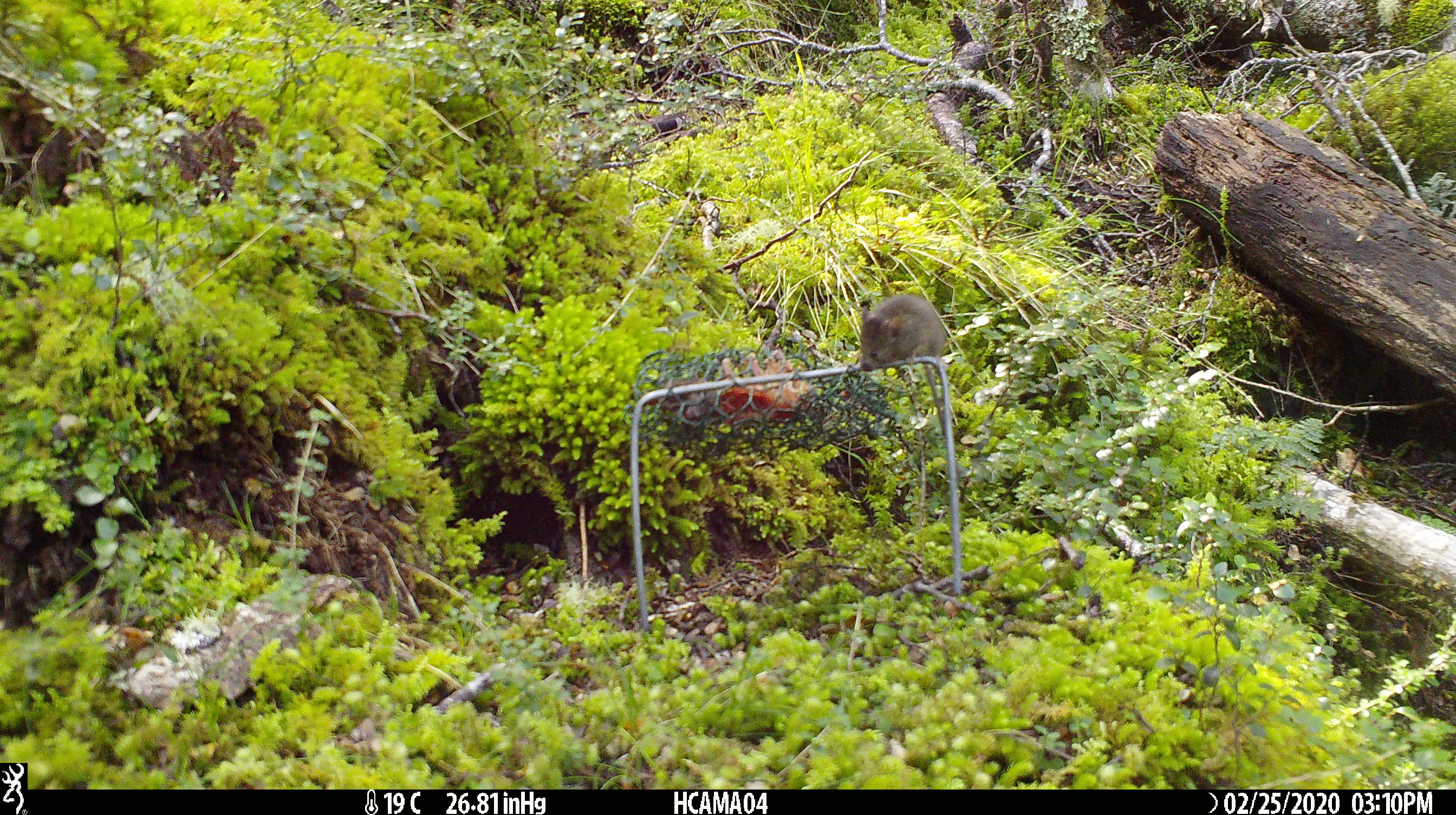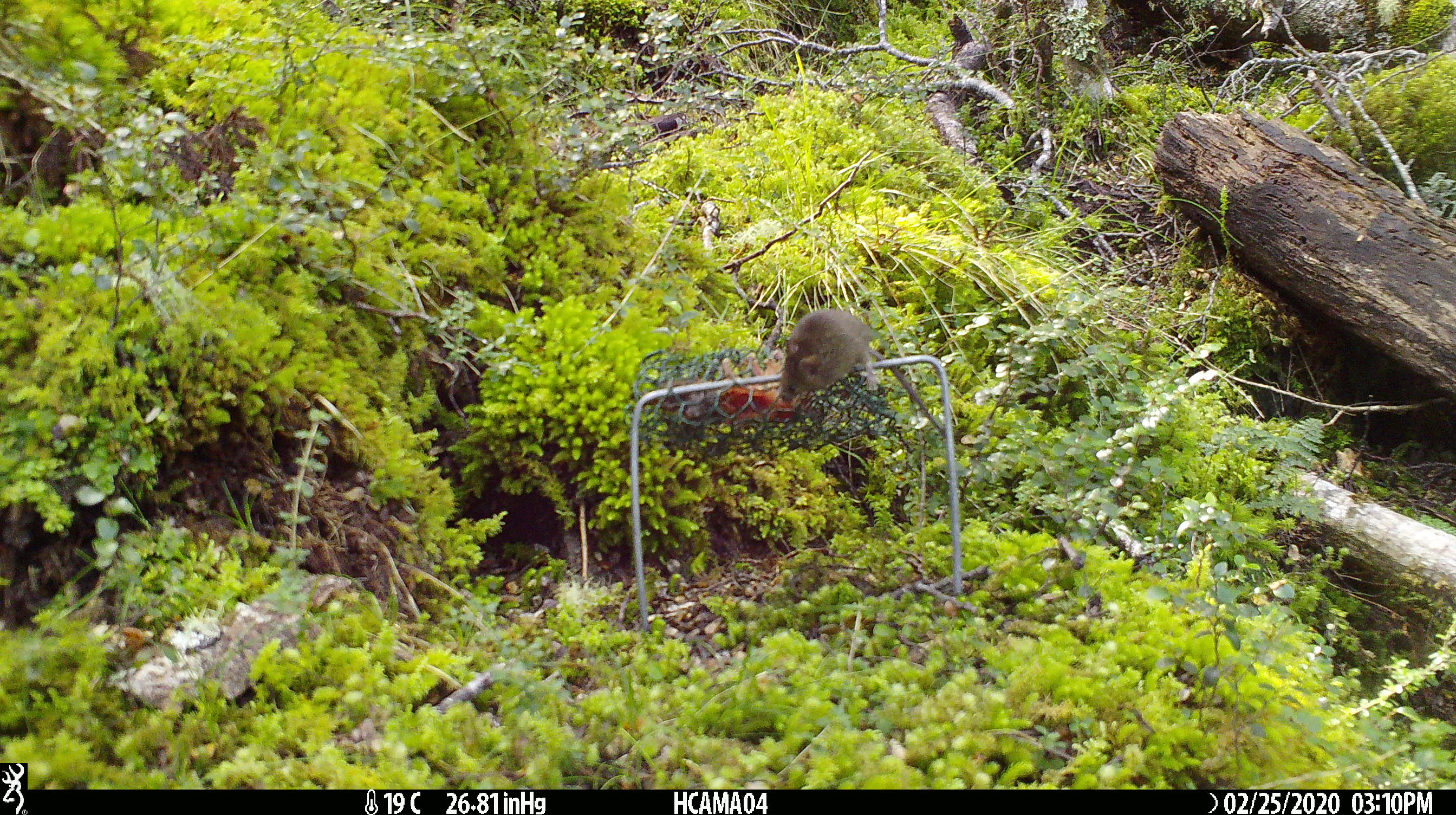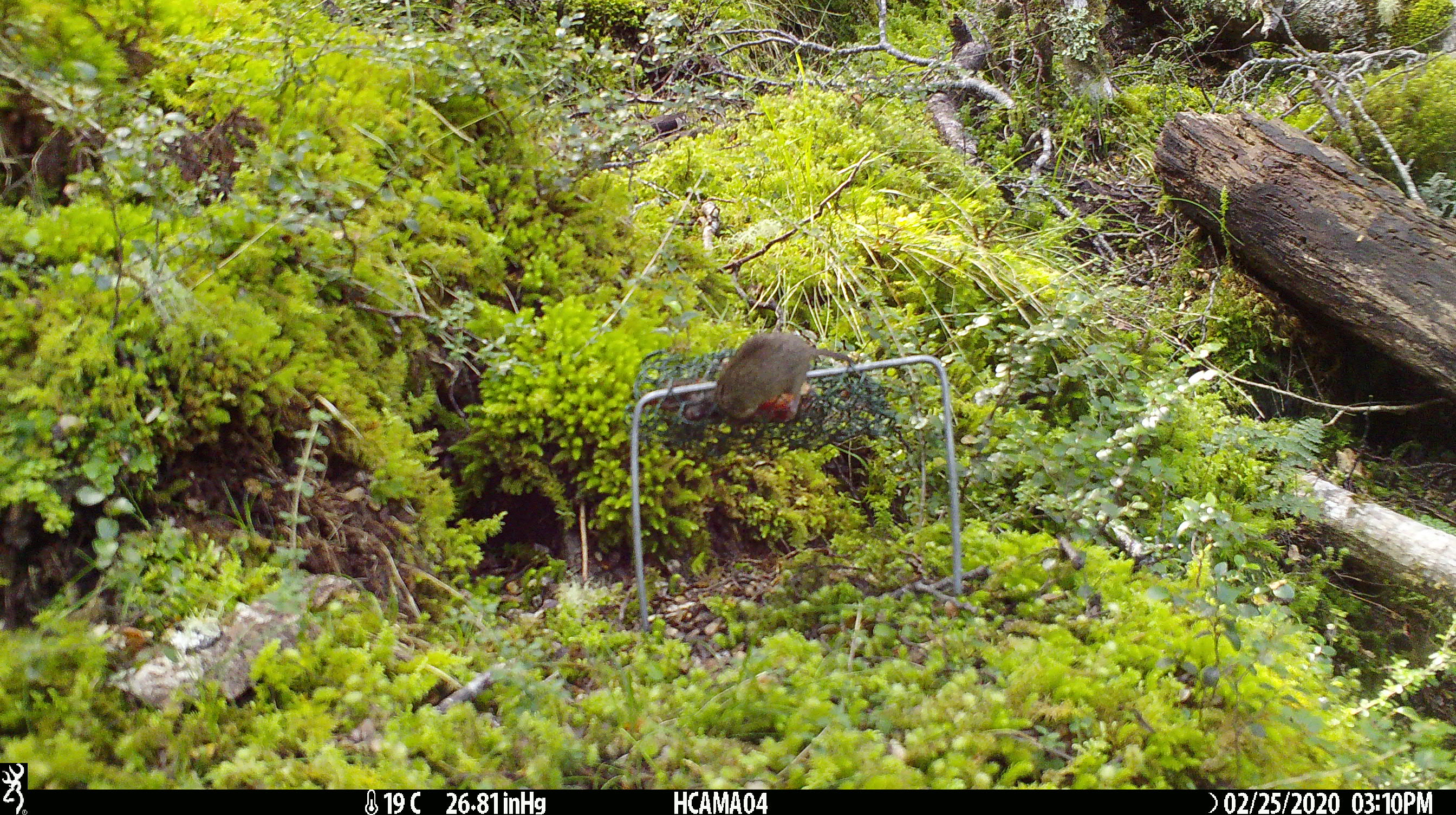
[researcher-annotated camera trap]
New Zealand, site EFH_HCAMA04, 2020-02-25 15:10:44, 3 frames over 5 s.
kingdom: Animalia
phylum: Chordata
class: Mammalia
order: Rodentia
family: Muridae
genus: Mus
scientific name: Mus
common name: mouse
Mouse (Mus).